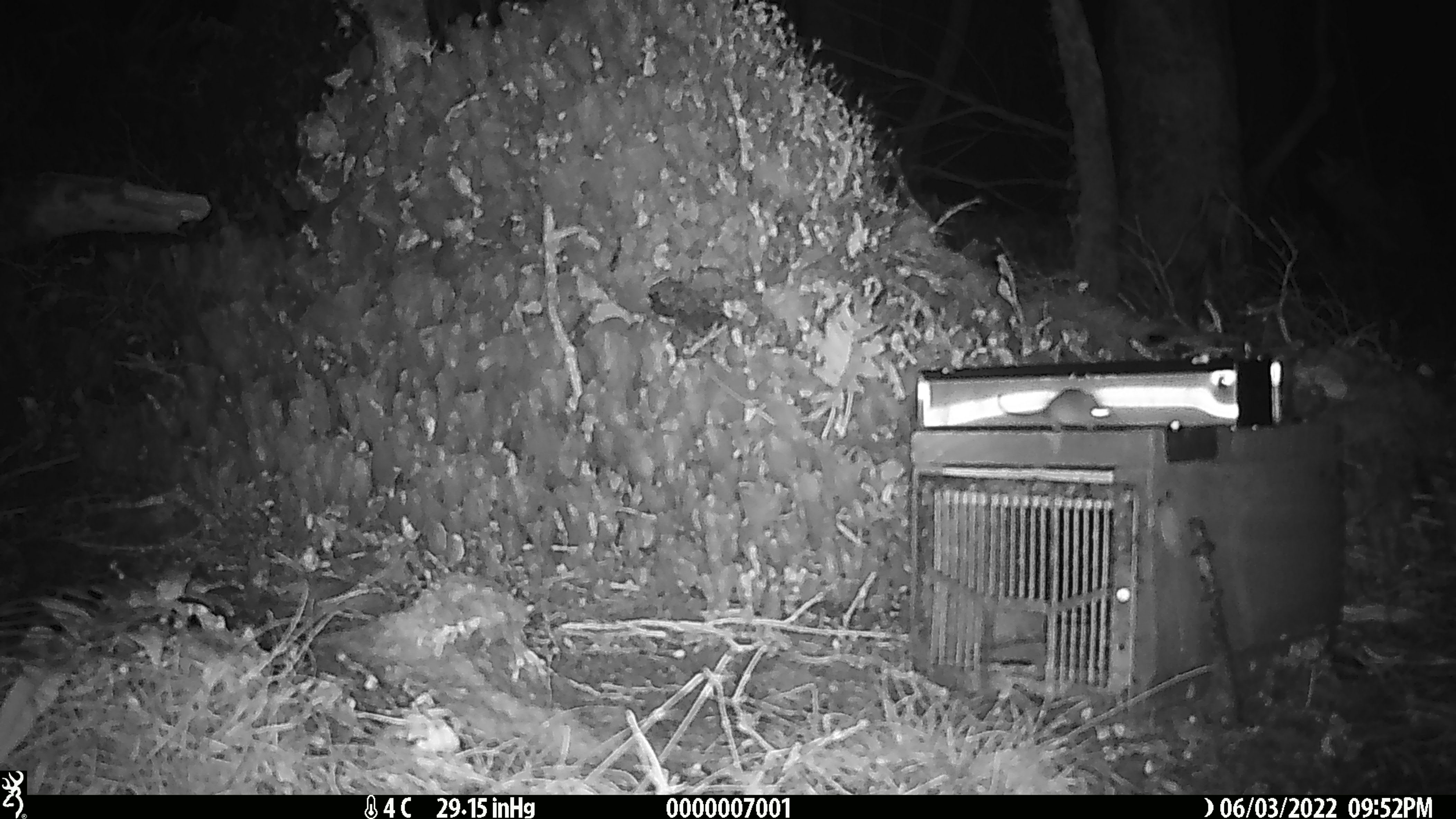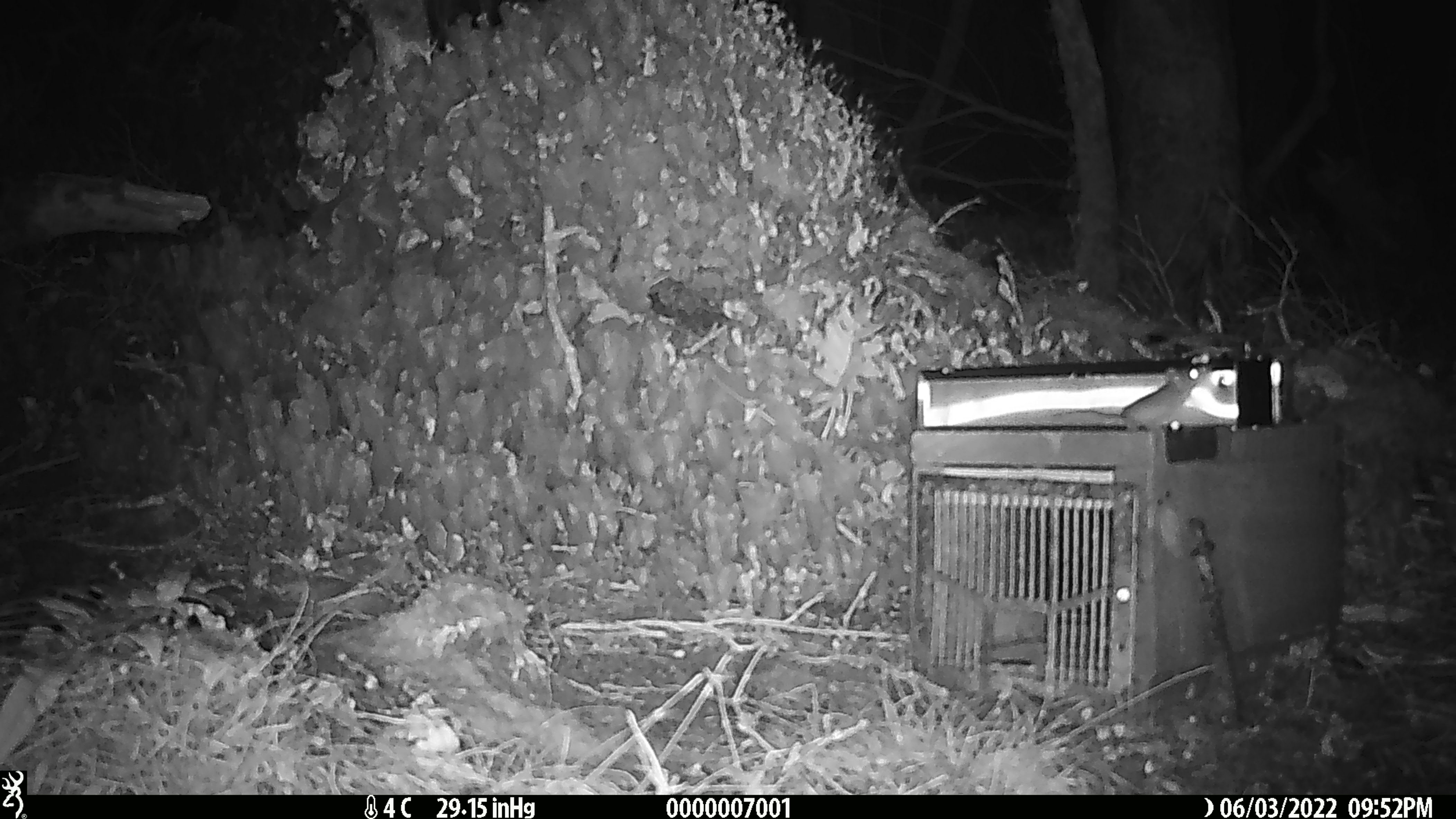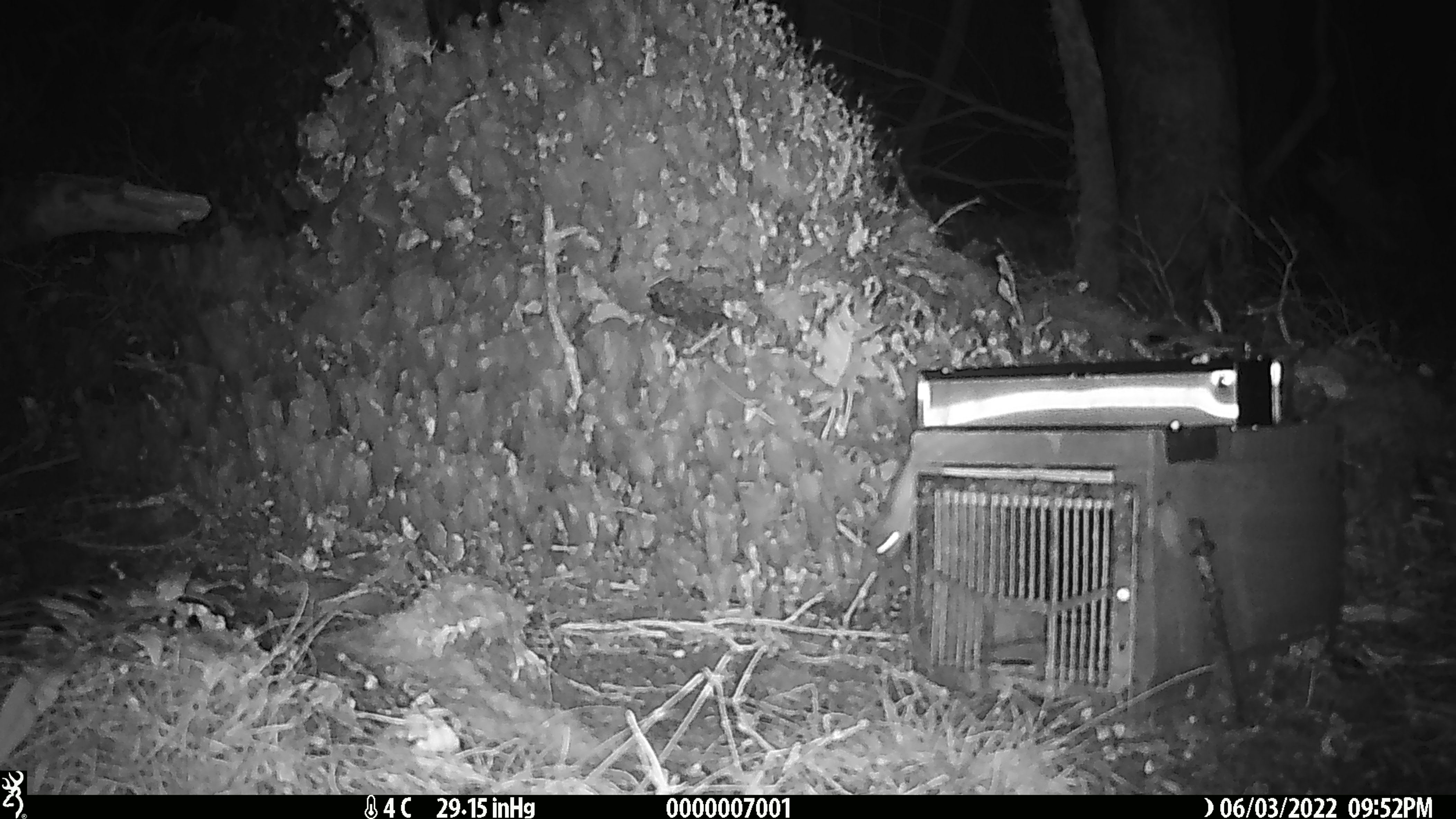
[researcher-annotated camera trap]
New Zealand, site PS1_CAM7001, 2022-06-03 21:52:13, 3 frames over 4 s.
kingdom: Animalia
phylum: Chordata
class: Mammalia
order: Rodentia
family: Muridae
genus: Mus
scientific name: Mus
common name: mouse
Mouse (Mus).